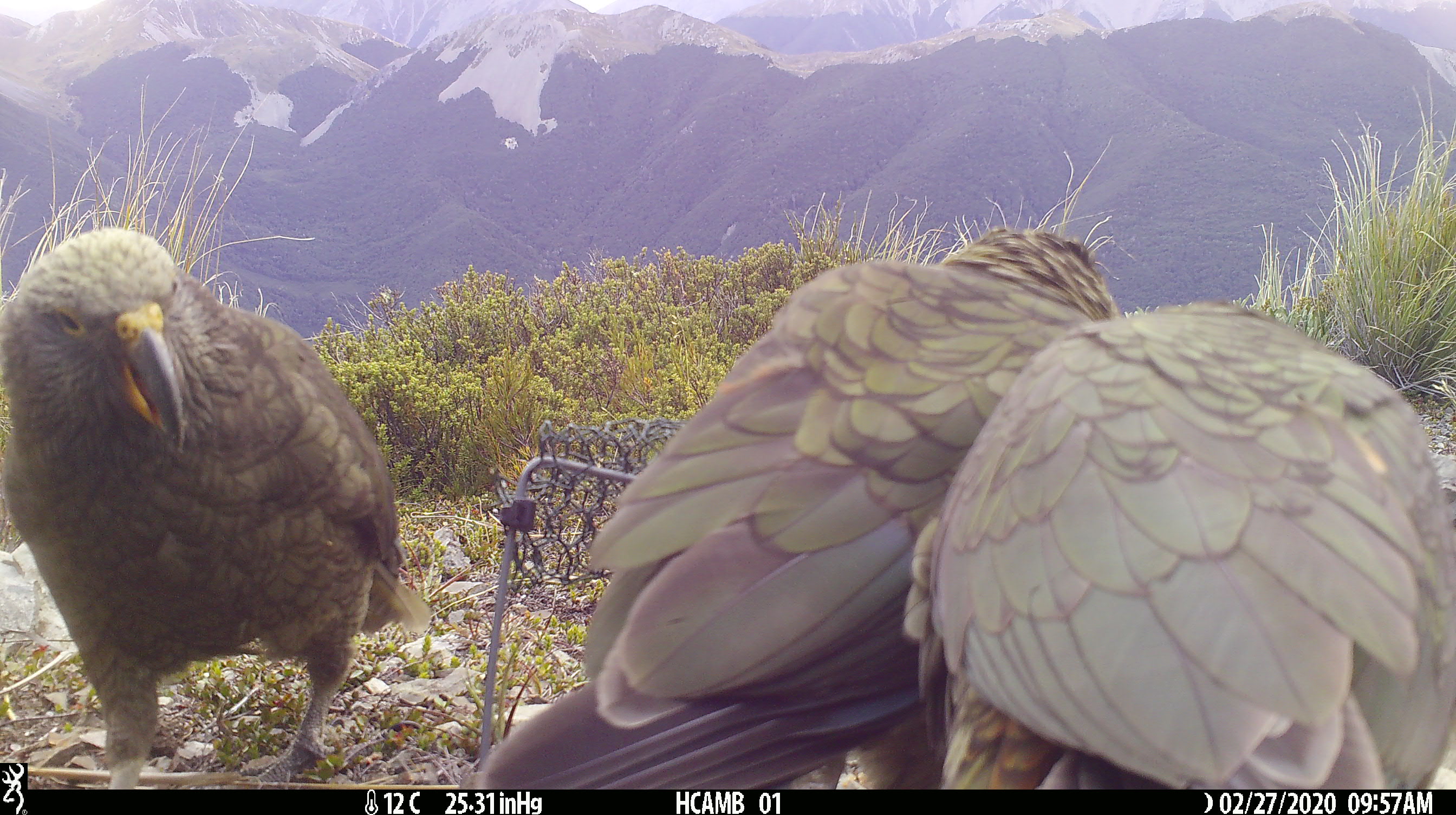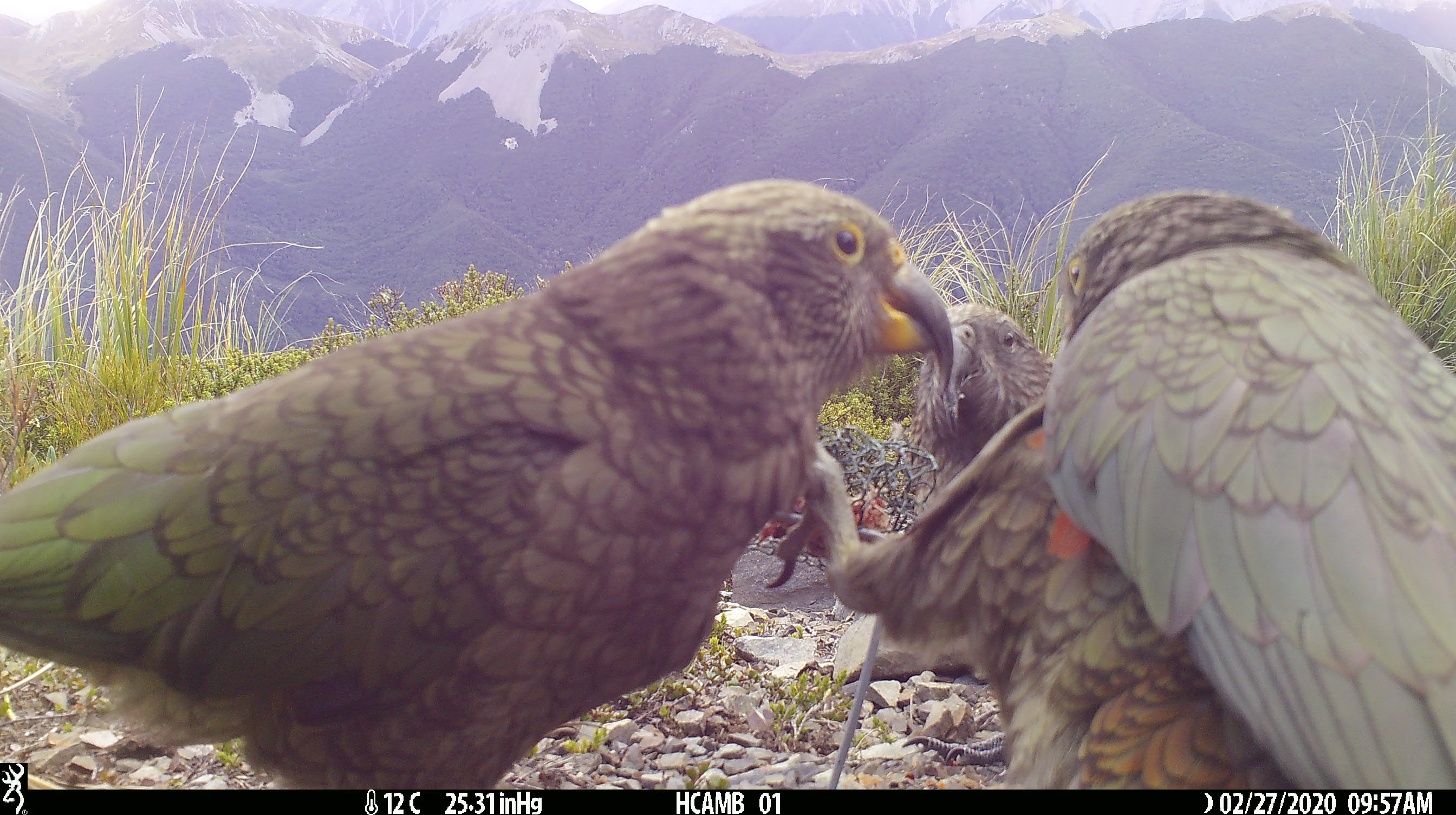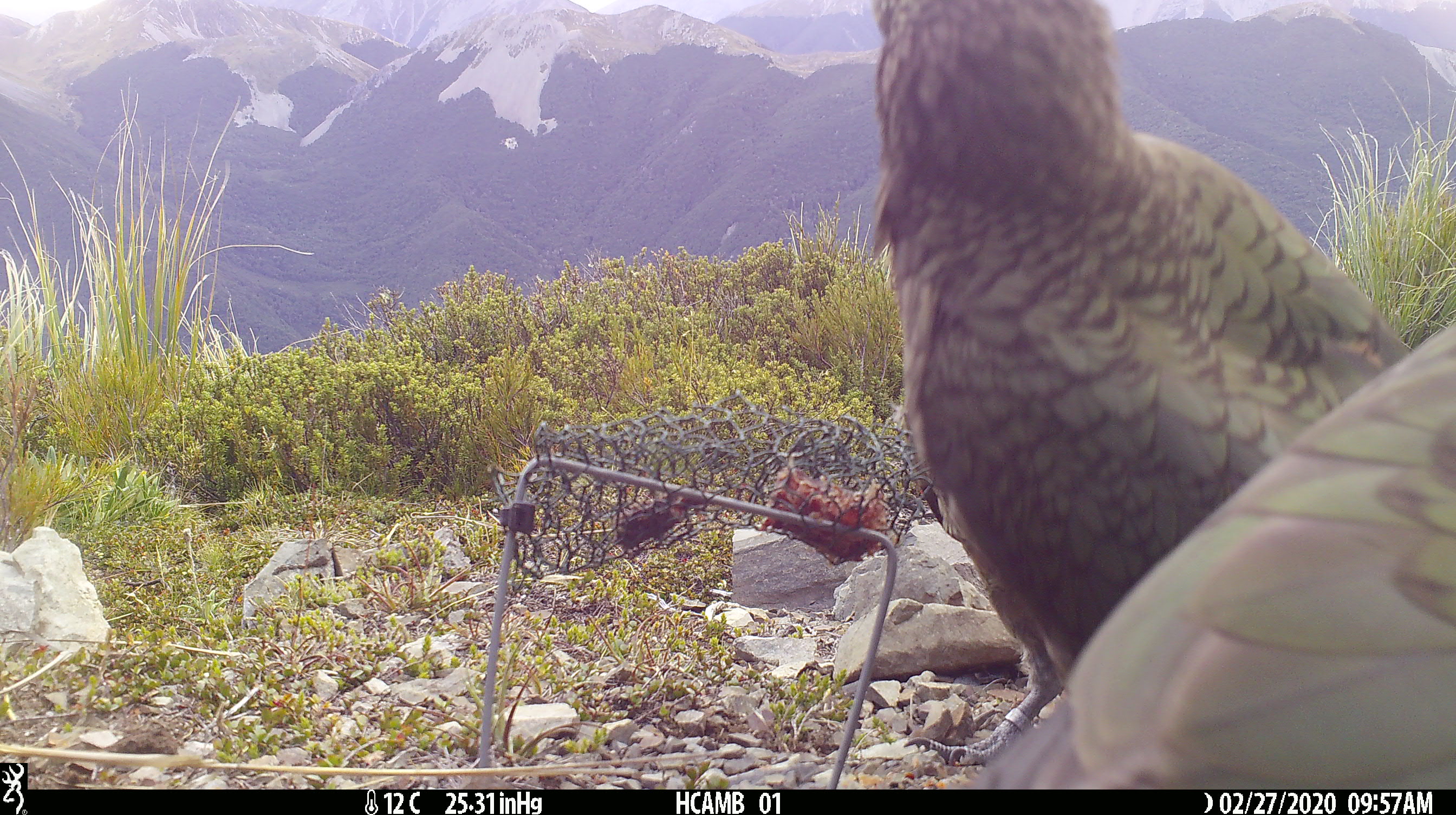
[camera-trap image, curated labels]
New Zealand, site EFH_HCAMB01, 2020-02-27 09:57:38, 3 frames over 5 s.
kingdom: Animalia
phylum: Chordata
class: Aves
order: Psittaciformes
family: Strigopidae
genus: Nestor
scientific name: Nestor notabilis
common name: kea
Kea (Nestor notabilis).